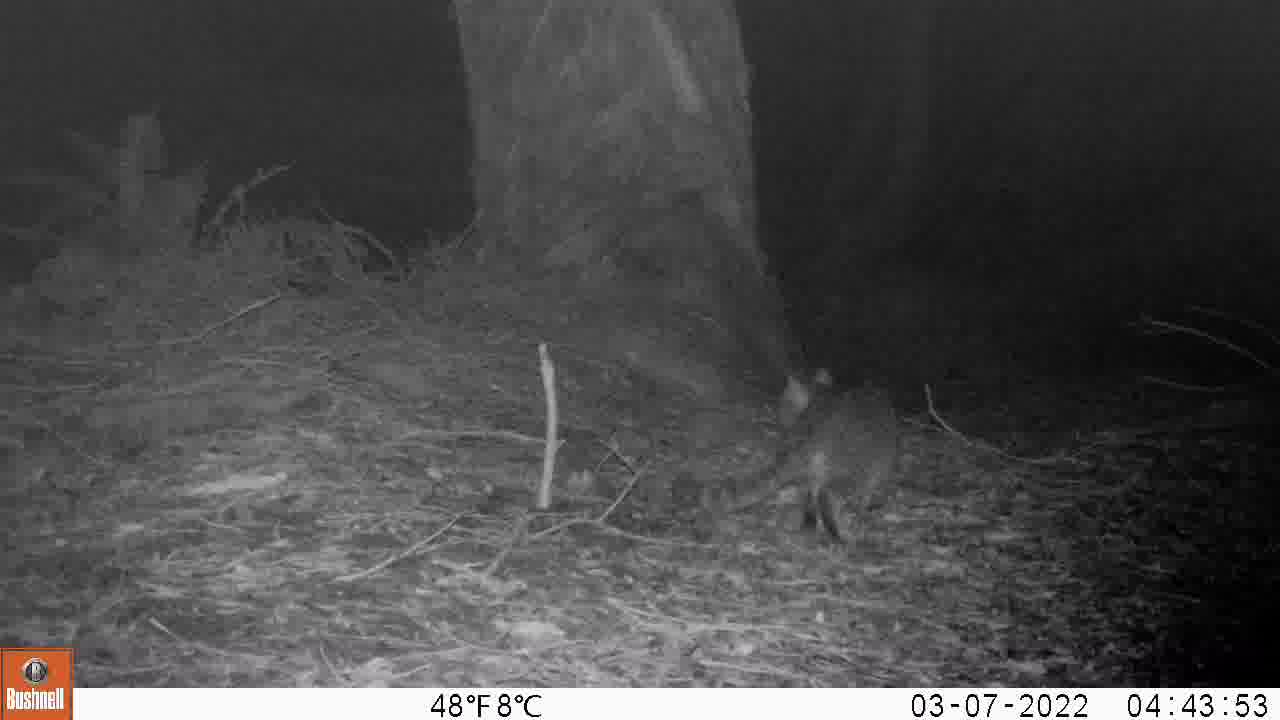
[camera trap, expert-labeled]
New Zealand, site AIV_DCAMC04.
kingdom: Animalia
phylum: Chordata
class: Mammalia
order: Carnivora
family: Felidae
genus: Felis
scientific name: Felis catus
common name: domestic cat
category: cat